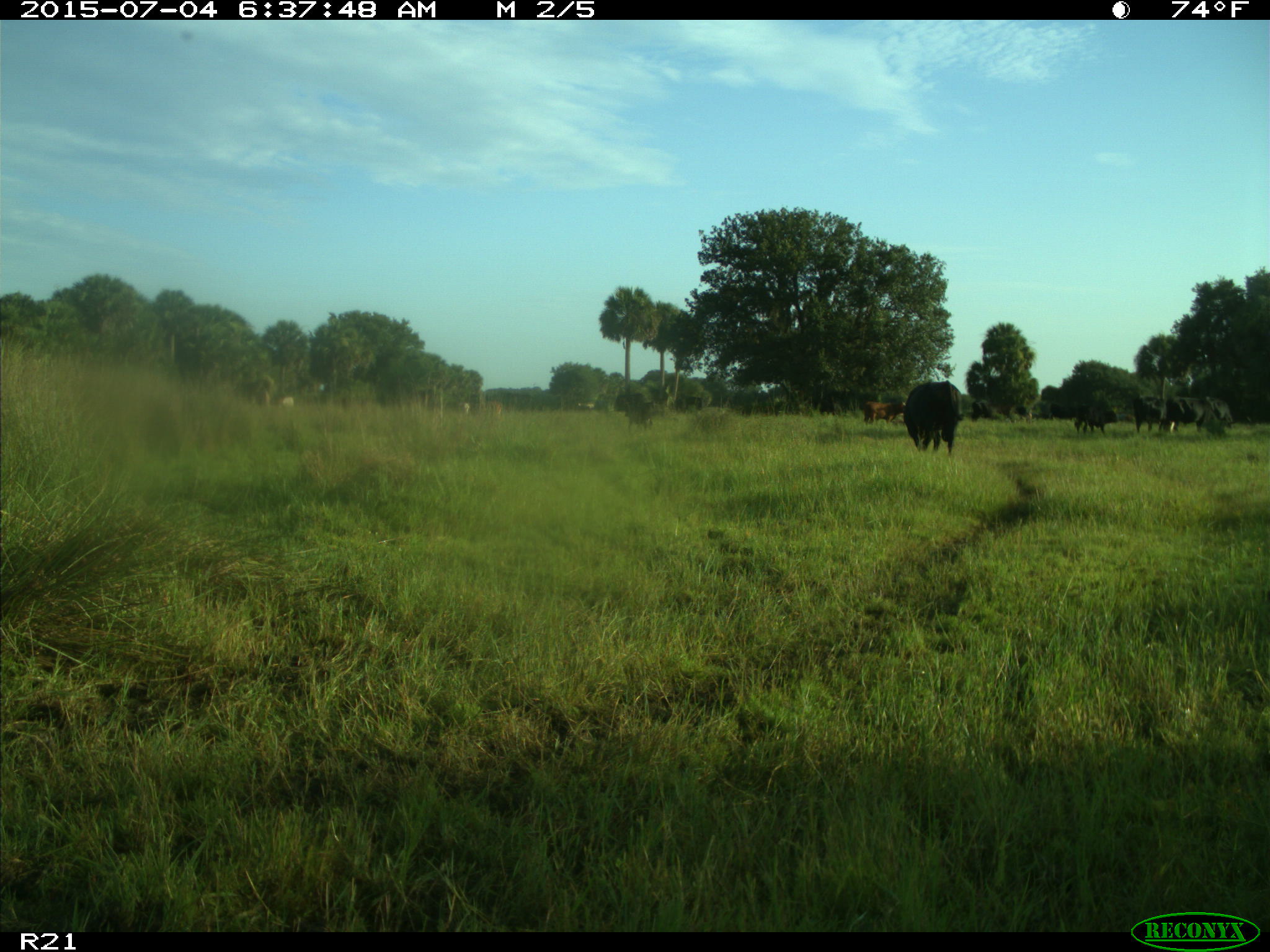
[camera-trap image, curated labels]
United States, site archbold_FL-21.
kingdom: Animalia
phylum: Chordata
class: Mammalia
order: Artiodactyla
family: Bovidae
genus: Bos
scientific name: Bos taurus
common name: domestic cow